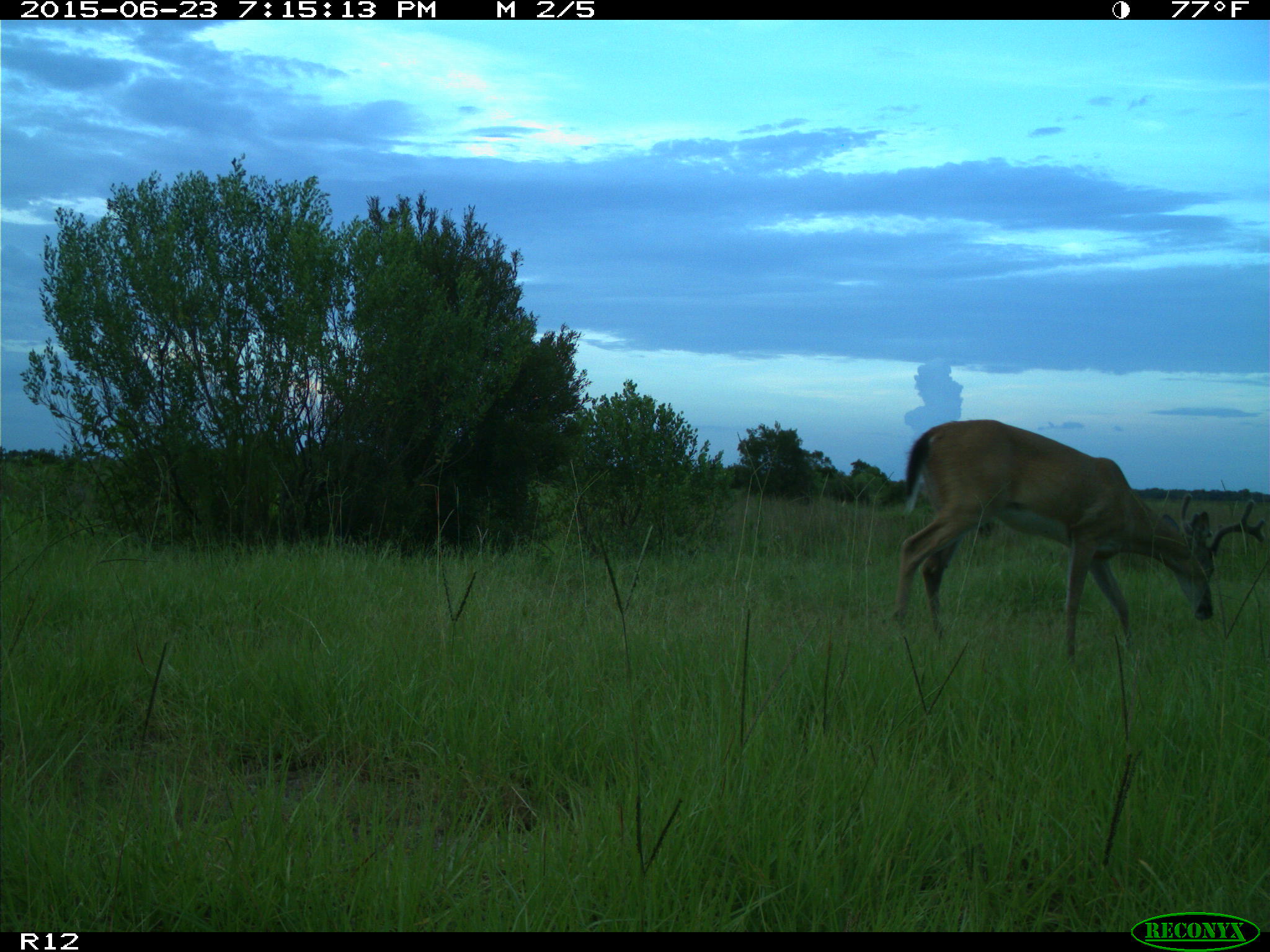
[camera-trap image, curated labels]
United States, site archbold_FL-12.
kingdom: Animalia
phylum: Chordata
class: Mammalia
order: Artiodactyla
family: Cervidae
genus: Odocoileus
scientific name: Odocoileus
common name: deer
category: unidentified deer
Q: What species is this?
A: Unidentified deer (deer) (Odocoileus).